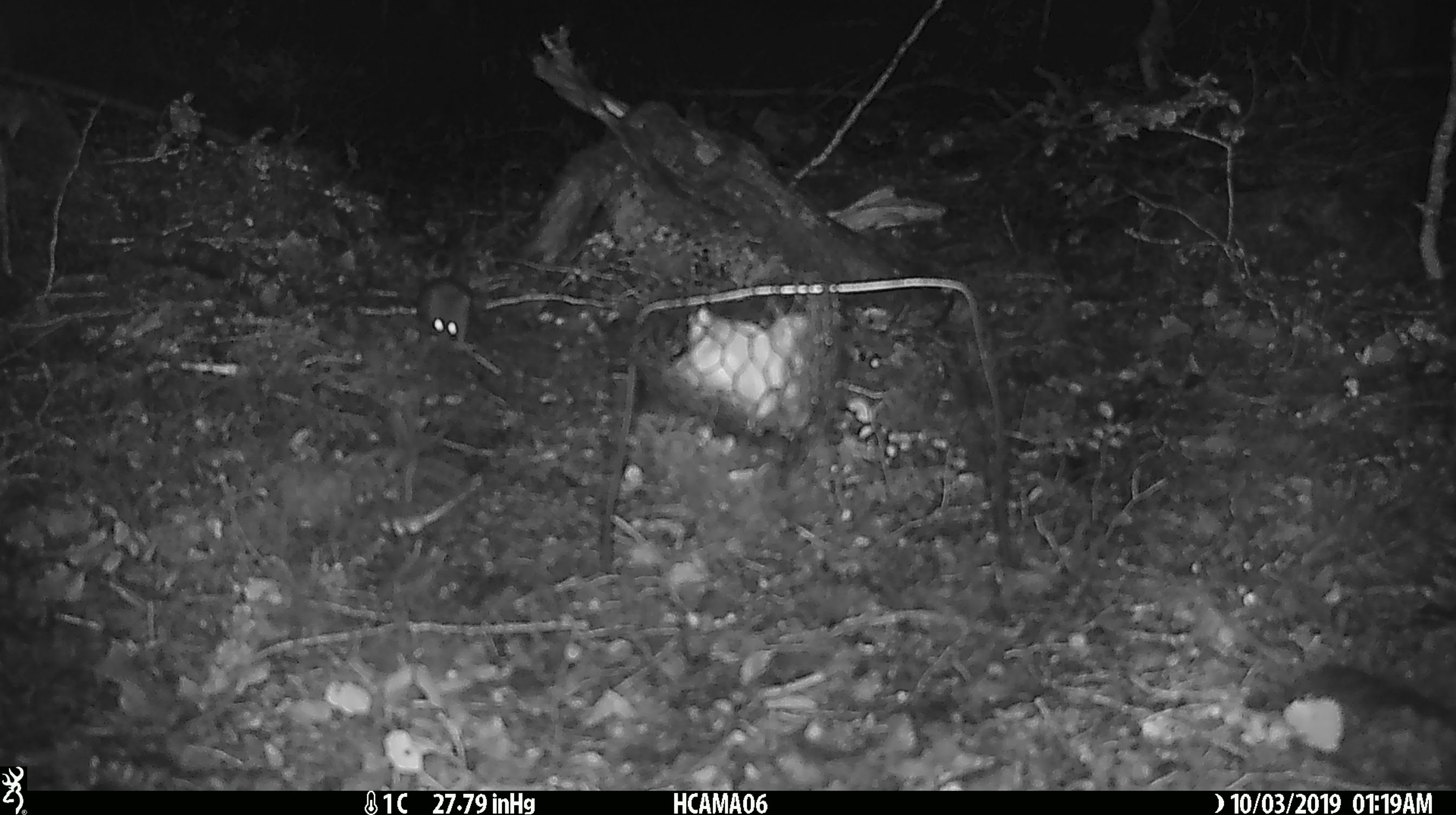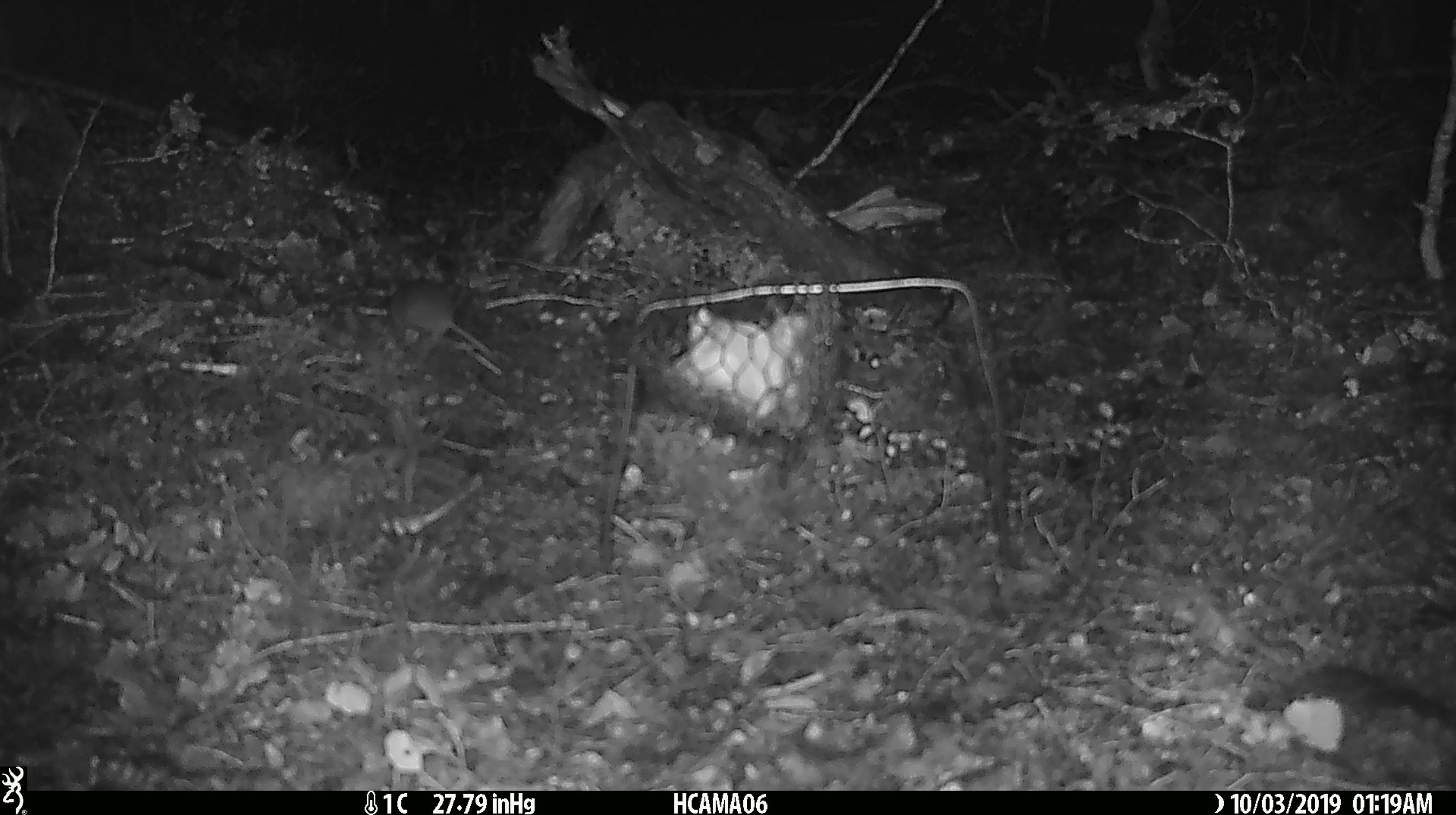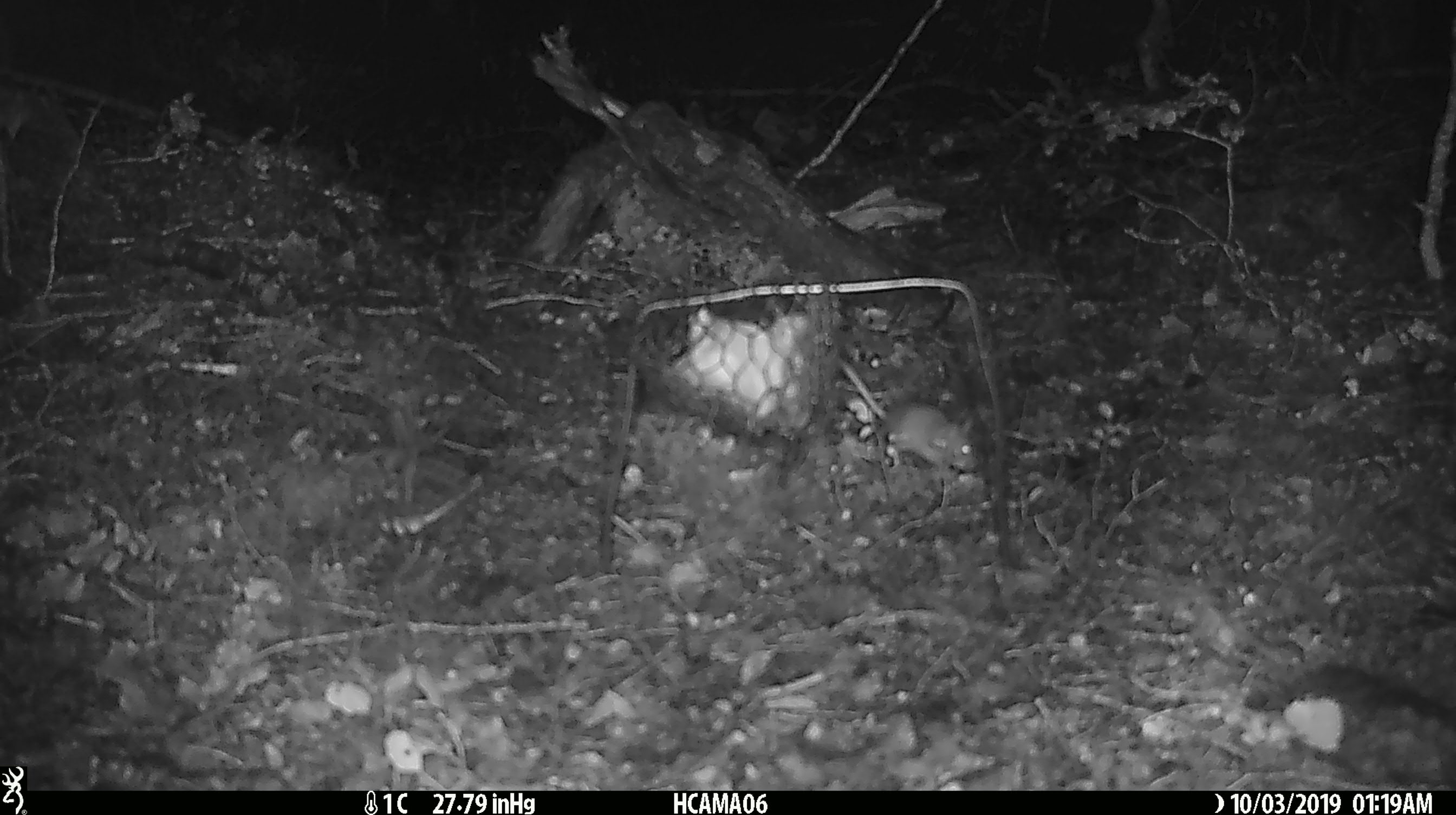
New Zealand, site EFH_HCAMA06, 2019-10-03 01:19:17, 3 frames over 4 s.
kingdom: Animalia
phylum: Chordata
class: Mammalia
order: Rodentia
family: Muridae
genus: Mus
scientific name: Mus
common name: mouse